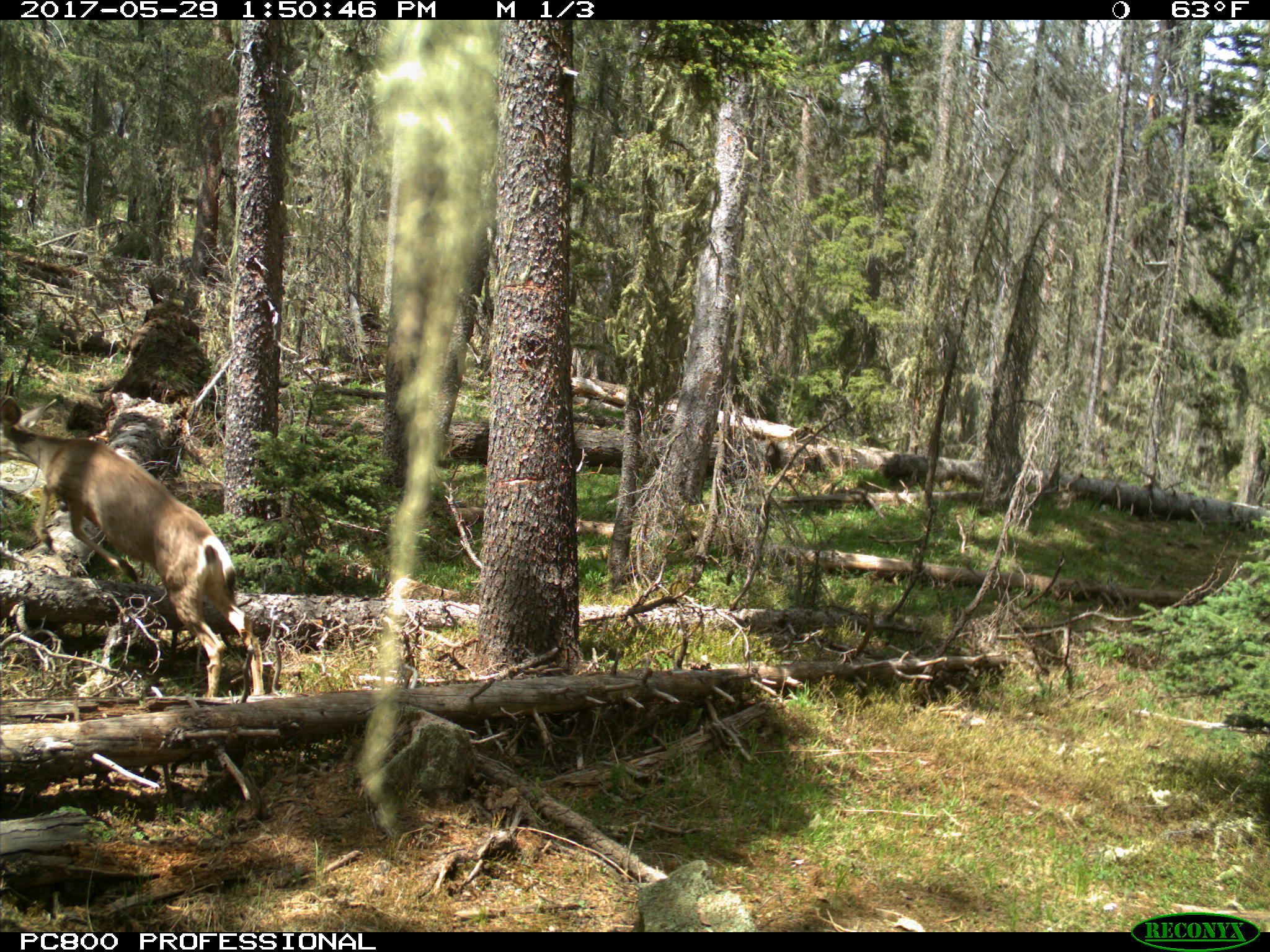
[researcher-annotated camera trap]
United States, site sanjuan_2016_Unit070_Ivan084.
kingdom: Animalia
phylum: Chordata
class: Mammalia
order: Artiodactyla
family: Cervidae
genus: Odocoileus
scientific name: Odocoileus hemionus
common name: mule deer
Odocoileus hemionus (mule deer).